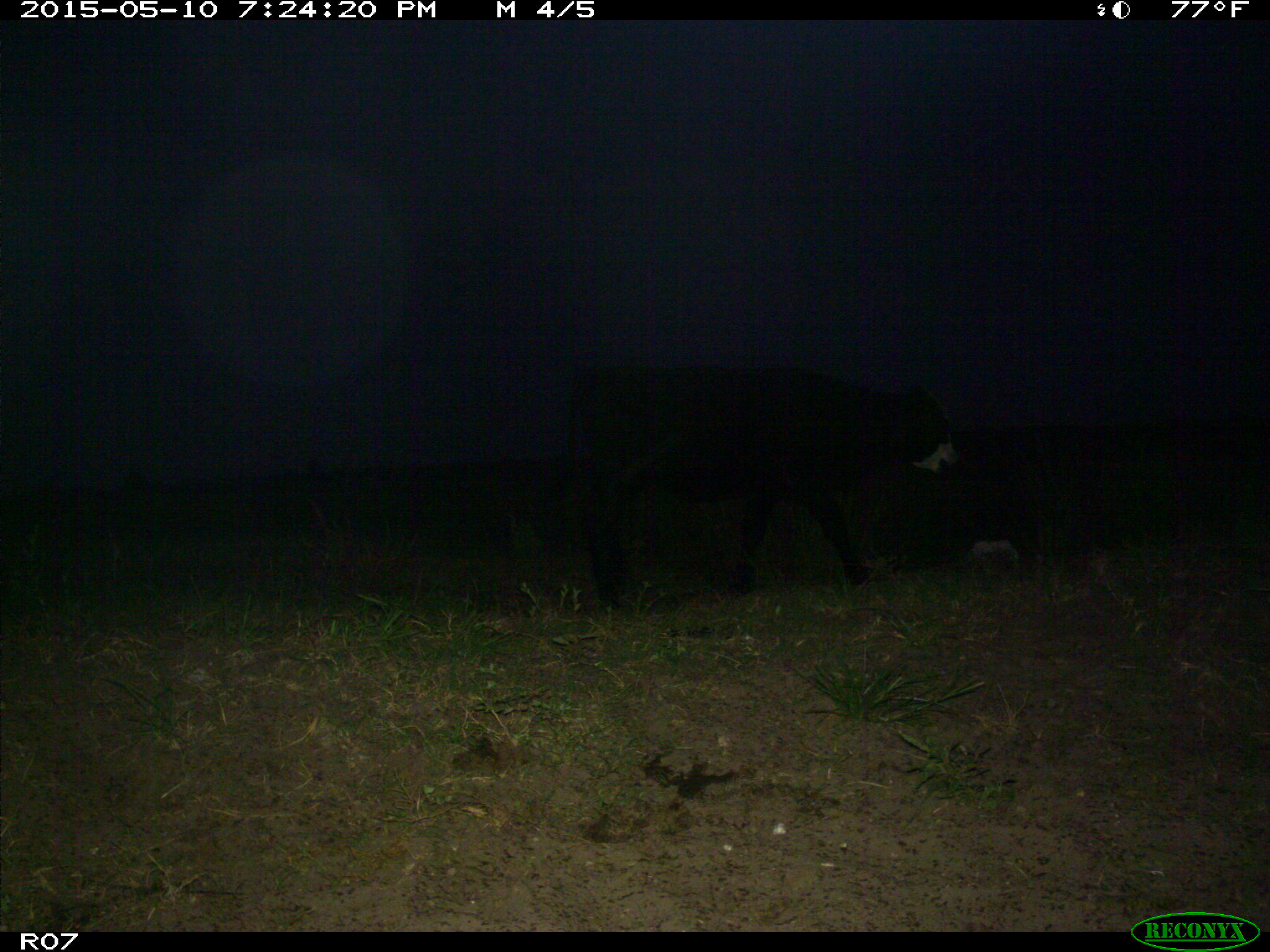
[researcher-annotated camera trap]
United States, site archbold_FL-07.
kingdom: Animalia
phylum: Chordata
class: Mammalia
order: Artiodactyla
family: Bovidae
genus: Bos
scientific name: Bos taurus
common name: domestic cow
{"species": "Bos taurus (domestic cow)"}